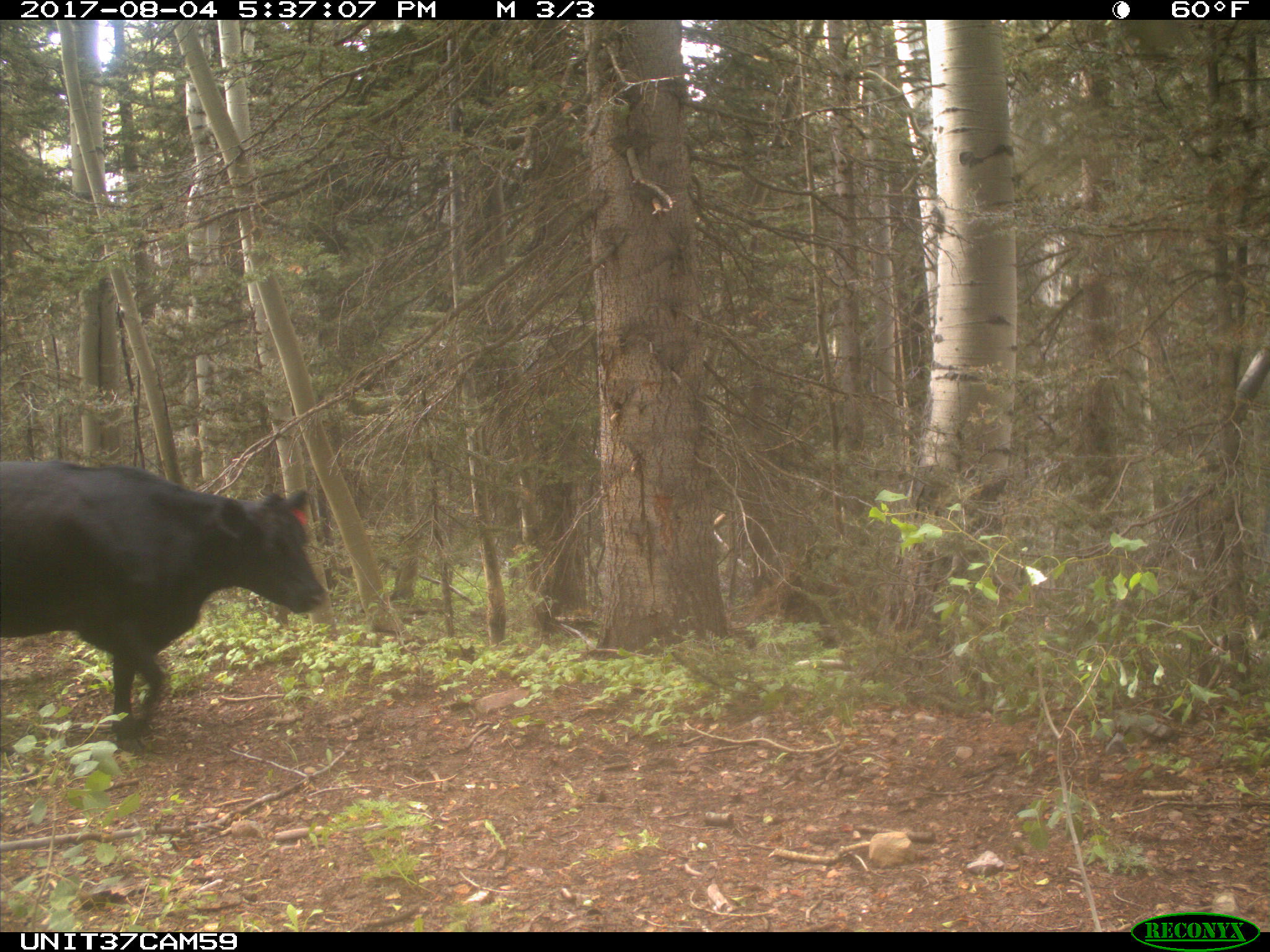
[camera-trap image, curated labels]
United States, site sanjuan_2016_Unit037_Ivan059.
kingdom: Animalia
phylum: Chordata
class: Mammalia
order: Artiodactyla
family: Bovidae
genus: Bos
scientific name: Bos taurus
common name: domestic cow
Bos taurus (domestic cow).